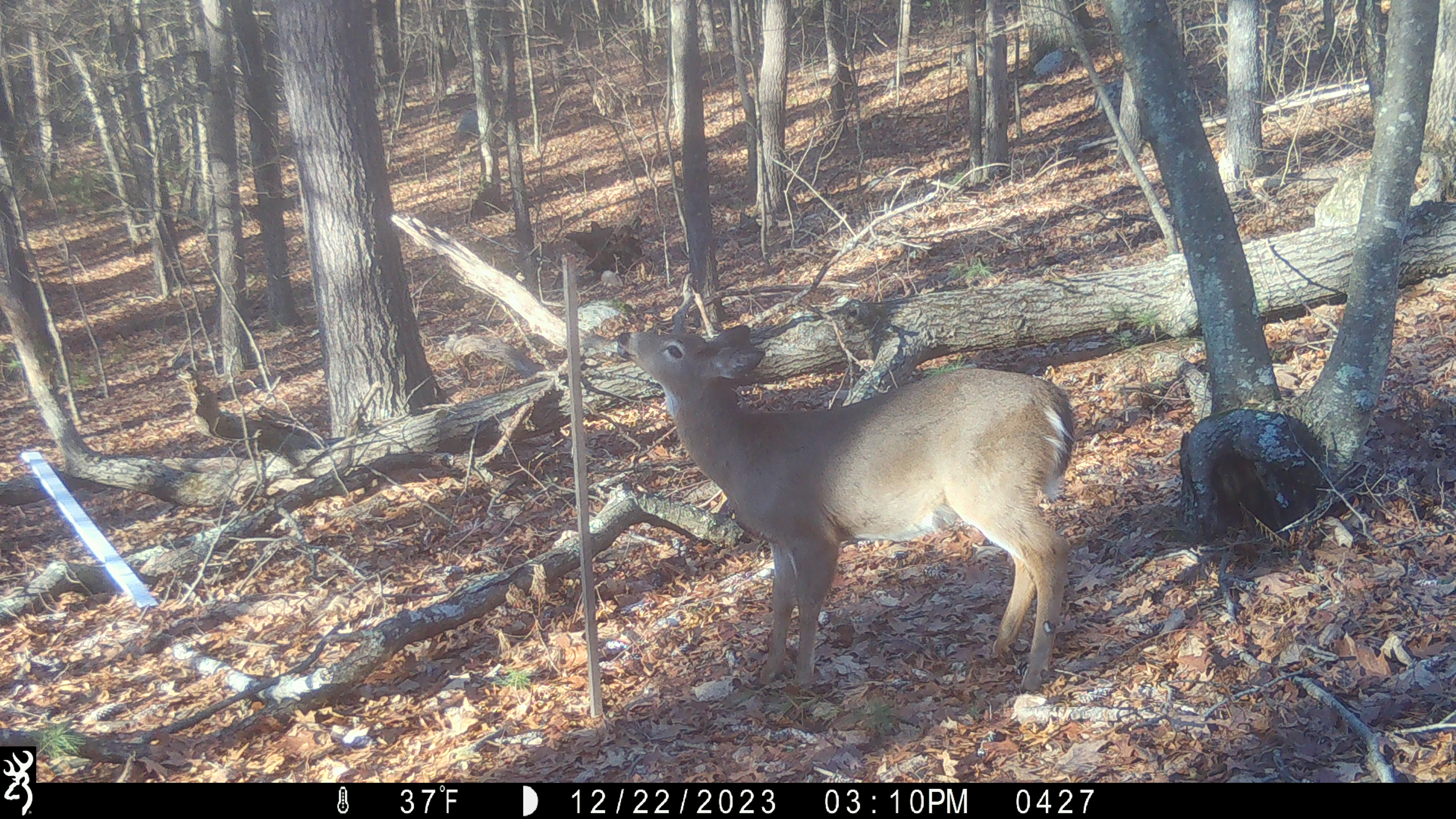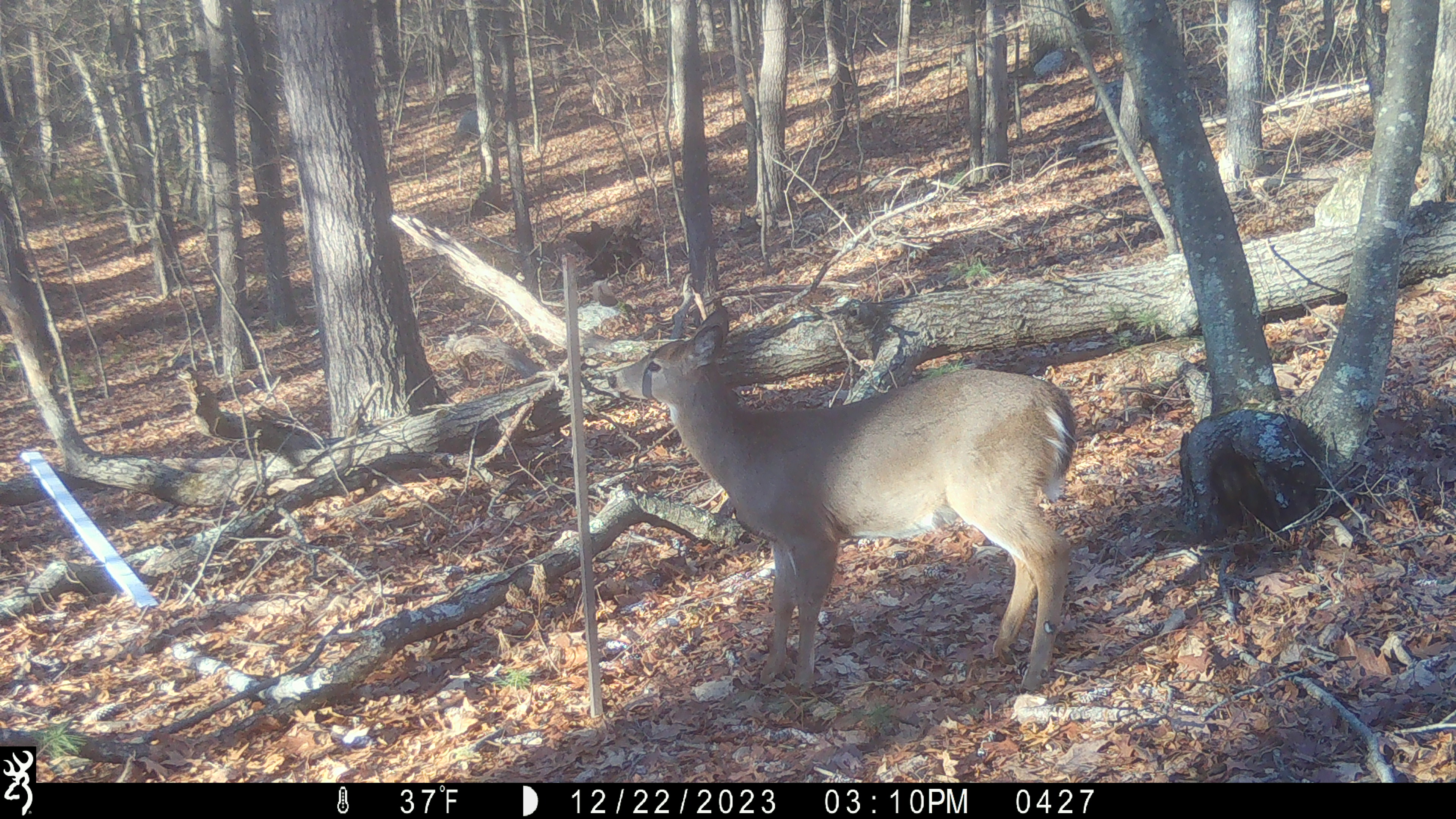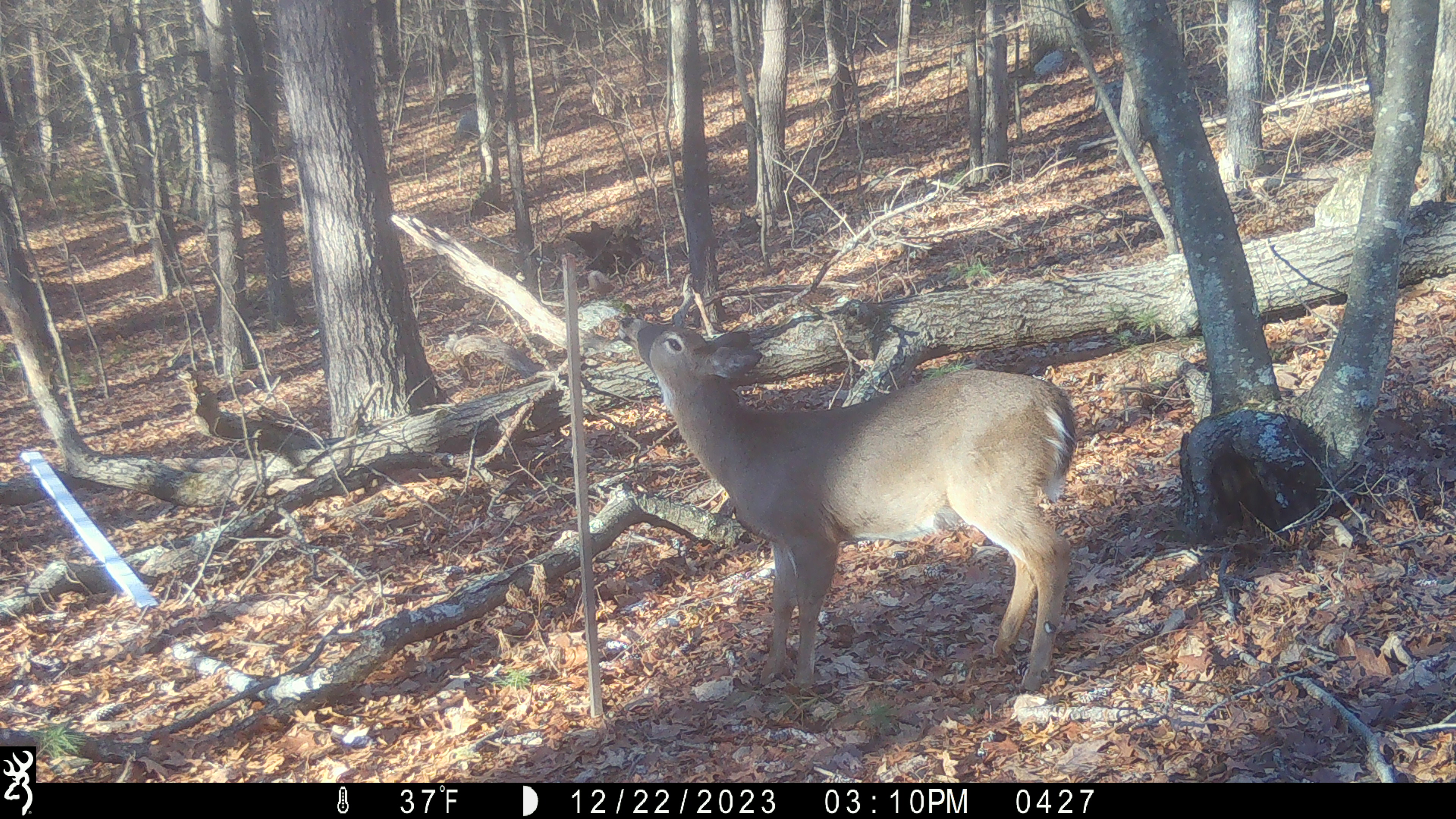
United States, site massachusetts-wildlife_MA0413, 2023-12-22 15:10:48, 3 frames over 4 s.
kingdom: Animalia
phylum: Chordata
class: Mammalia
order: Artiodactyla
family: Cervidae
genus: Odocoileus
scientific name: Odocoileus virginianus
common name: white-tailed deer